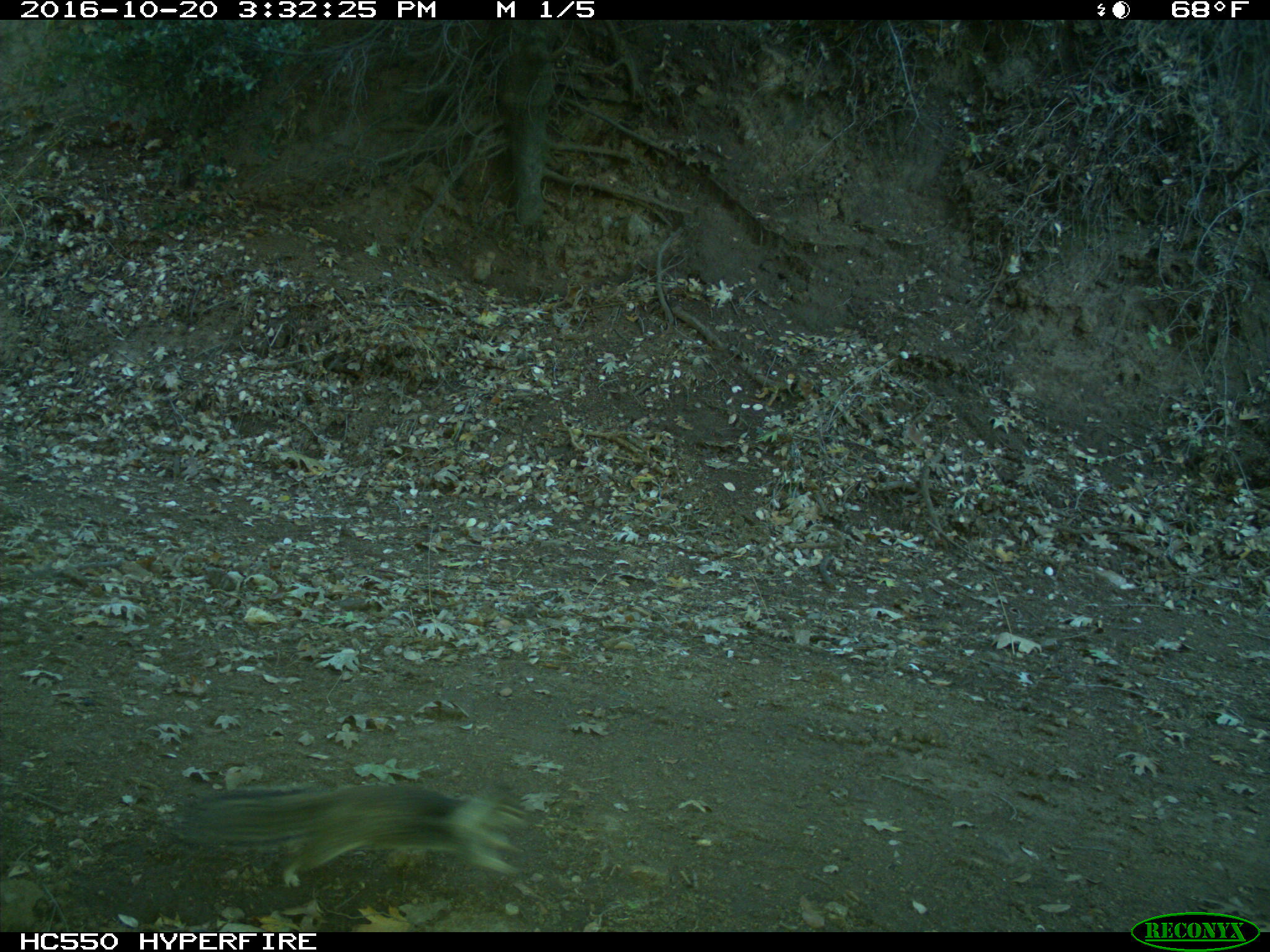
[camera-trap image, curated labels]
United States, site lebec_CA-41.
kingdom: Animalia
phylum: Chordata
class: Mammalia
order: Rodentia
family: Sciuridae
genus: Otospermophilus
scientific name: Otospermophilus beecheyi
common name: california ground squirrel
Otospermophilus beecheyi (california ground squirrel).